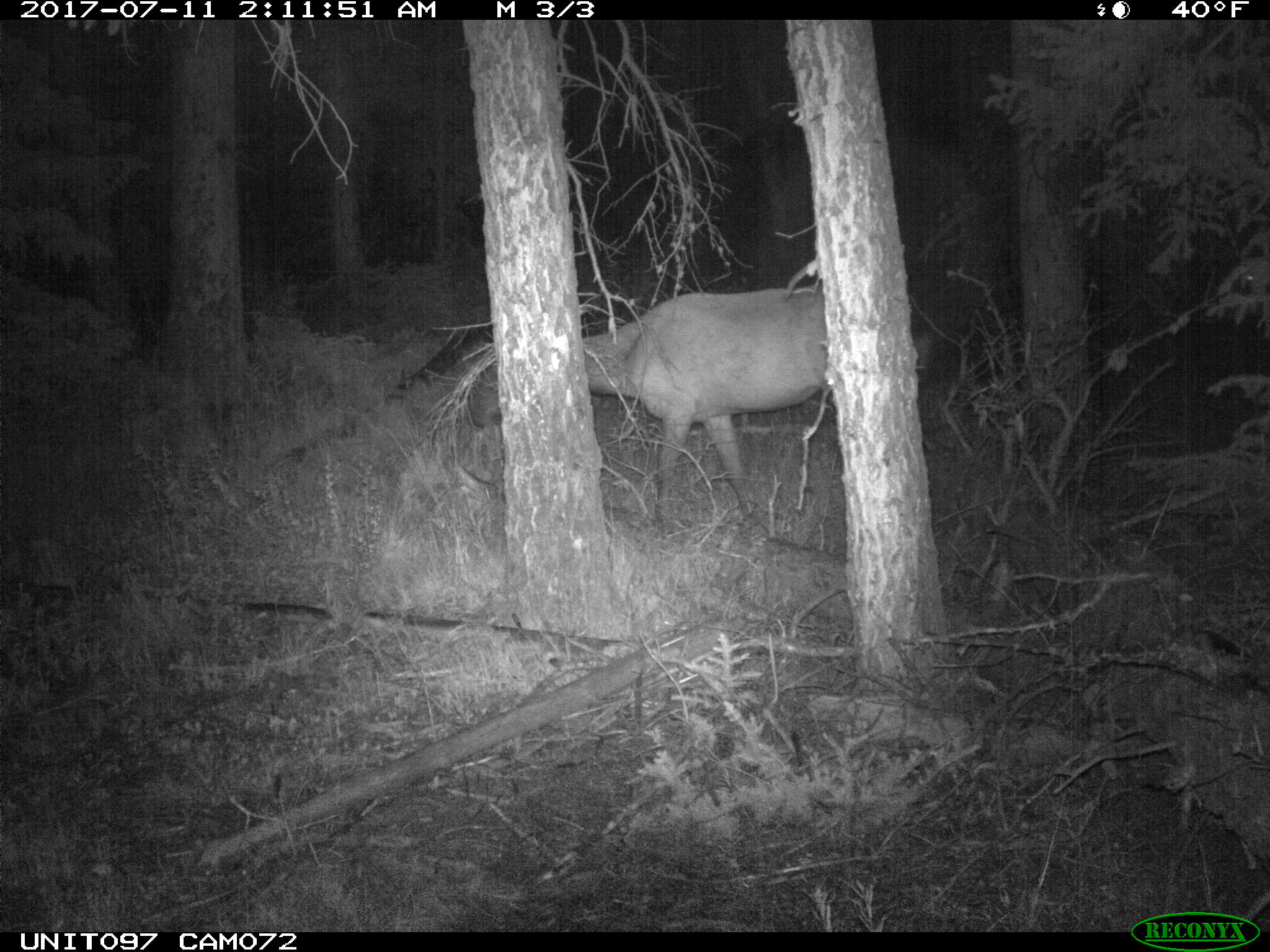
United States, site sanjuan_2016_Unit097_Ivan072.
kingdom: Animalia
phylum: Chordata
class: Mammalia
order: Artiodactyla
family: Cervidae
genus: Cervus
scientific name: Cervus elaphus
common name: red deer